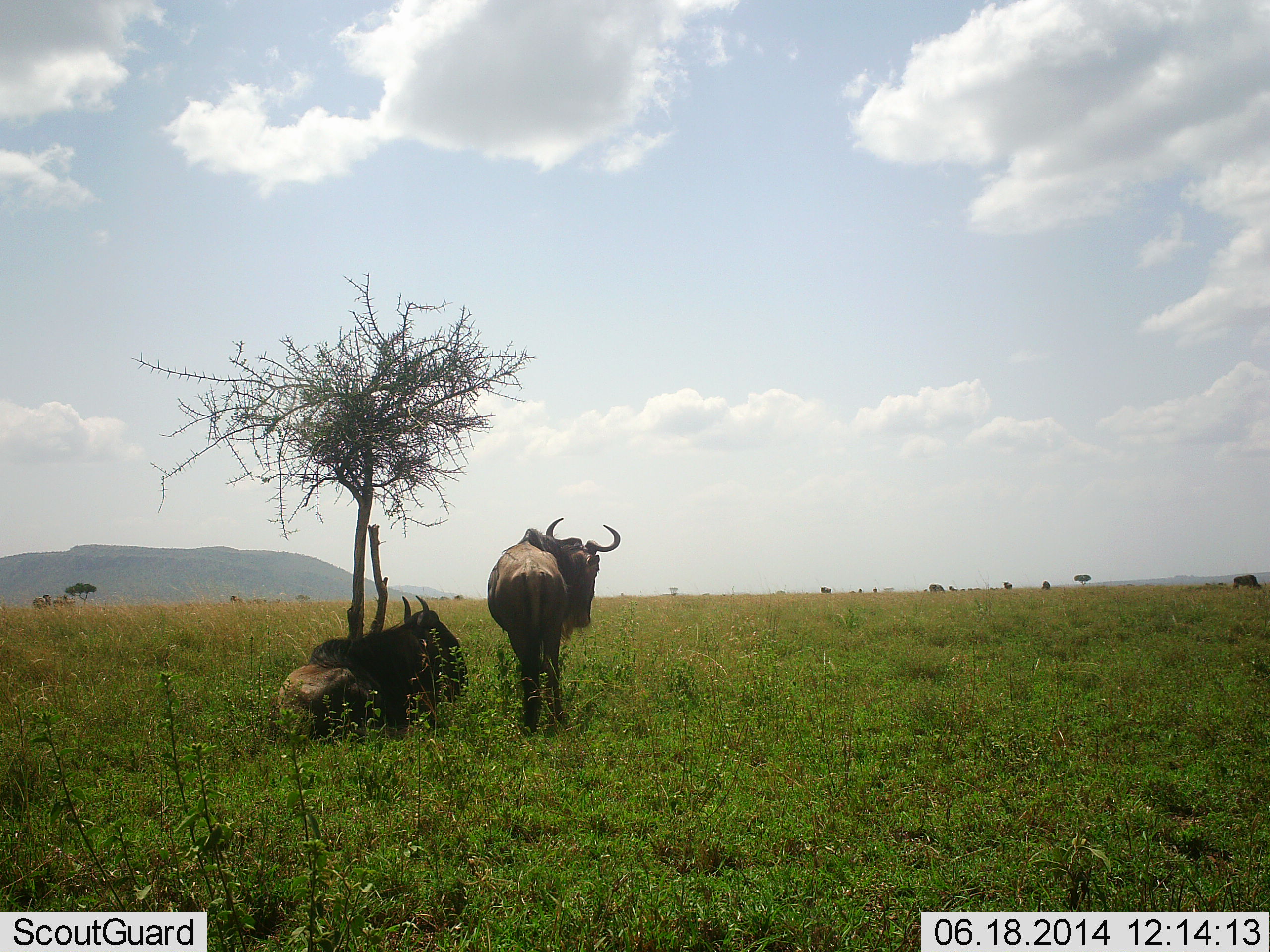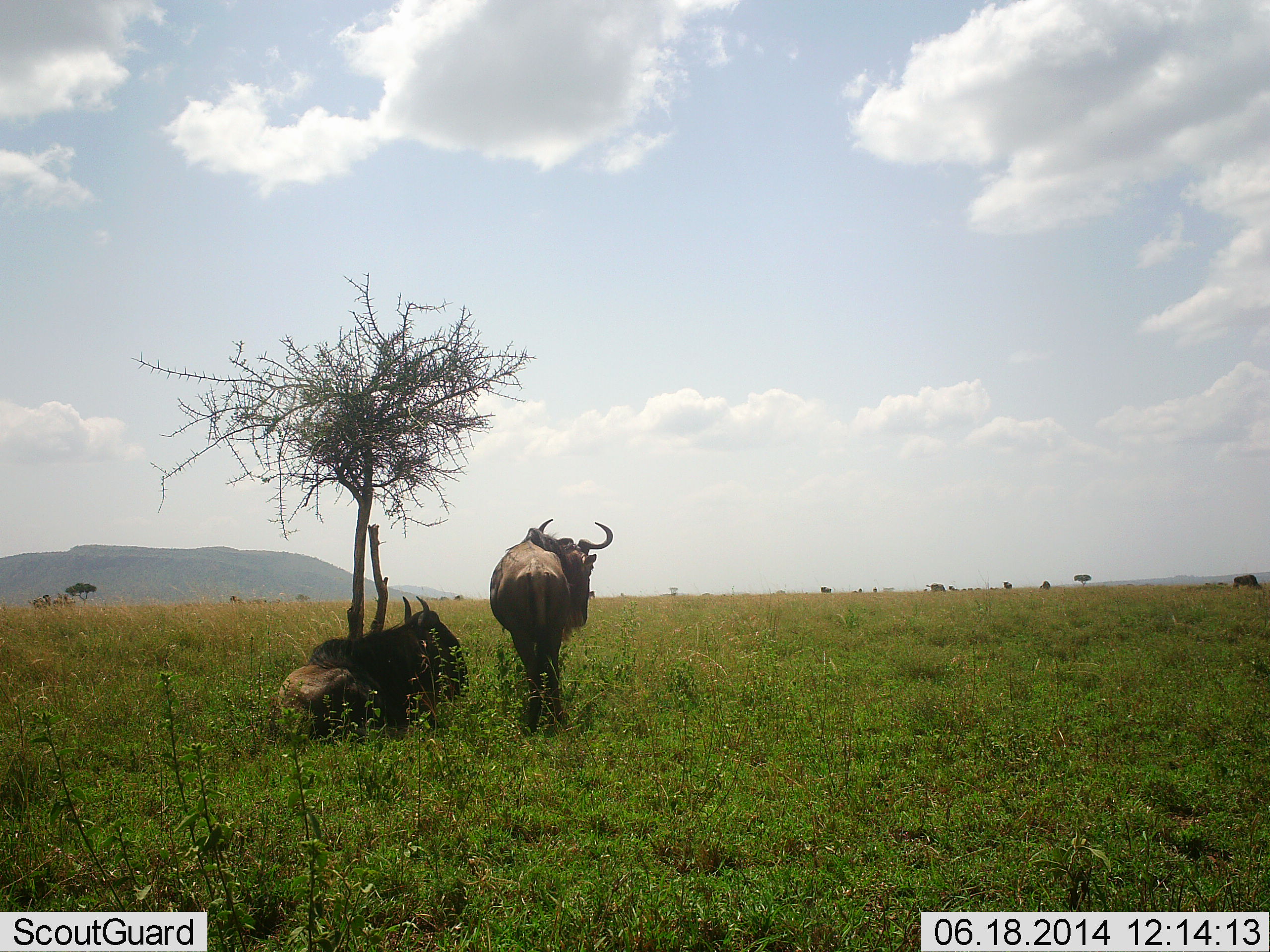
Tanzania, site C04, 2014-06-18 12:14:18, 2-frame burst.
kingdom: Animalia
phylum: Chordata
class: Mammalia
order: Artiodactyla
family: Bovidae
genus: Connochaetes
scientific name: Connochaetes taurinus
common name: blue wildebeest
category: wildebeest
Wildebeest (blue wildebeest) (Connochaetes taurinus), count 2. Behavior (volunteer vote fractions): standing 80%, resting 100%, moving 0%, interacting 0%. Young present (vote fraction): 0%. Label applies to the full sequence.